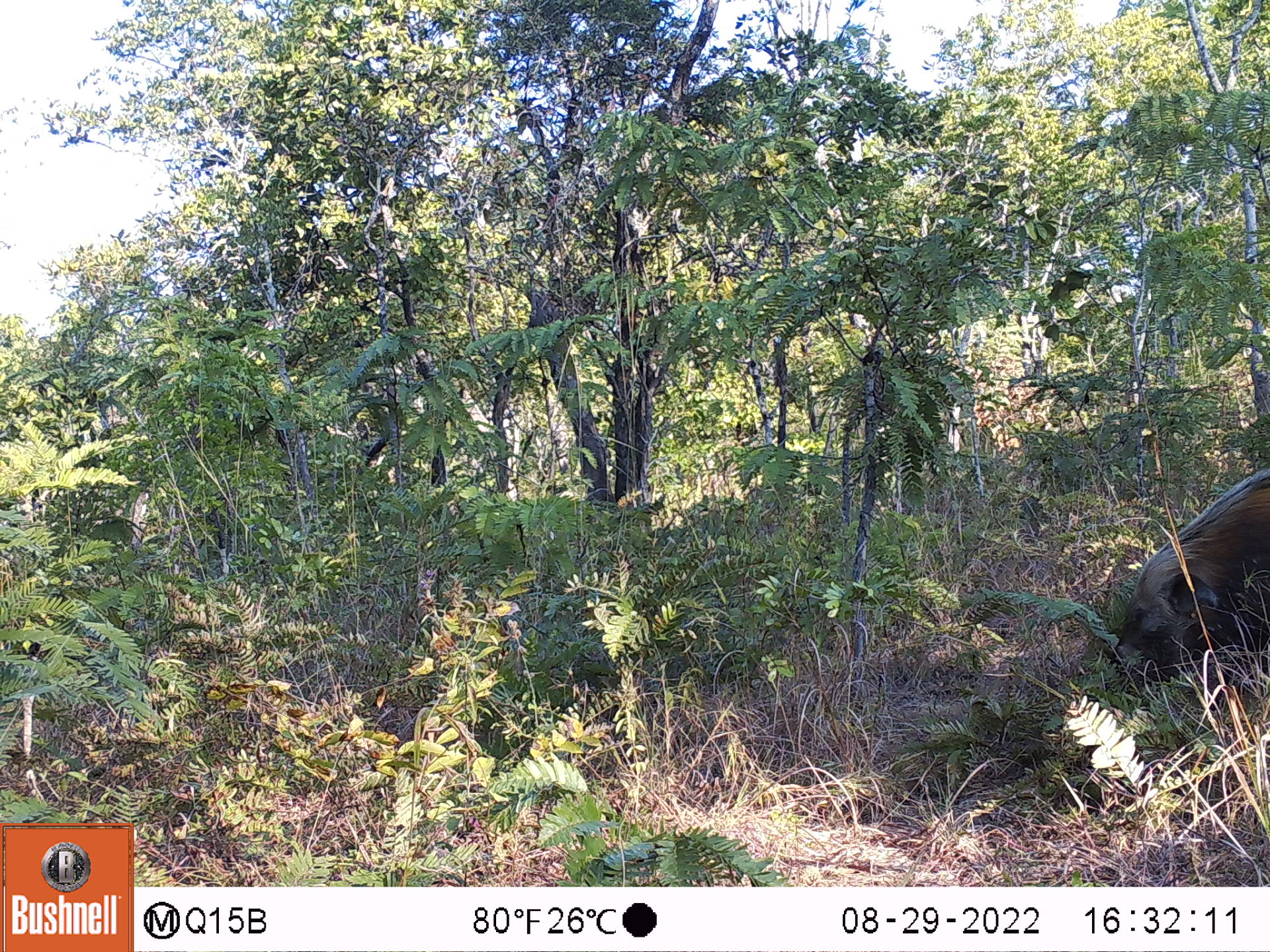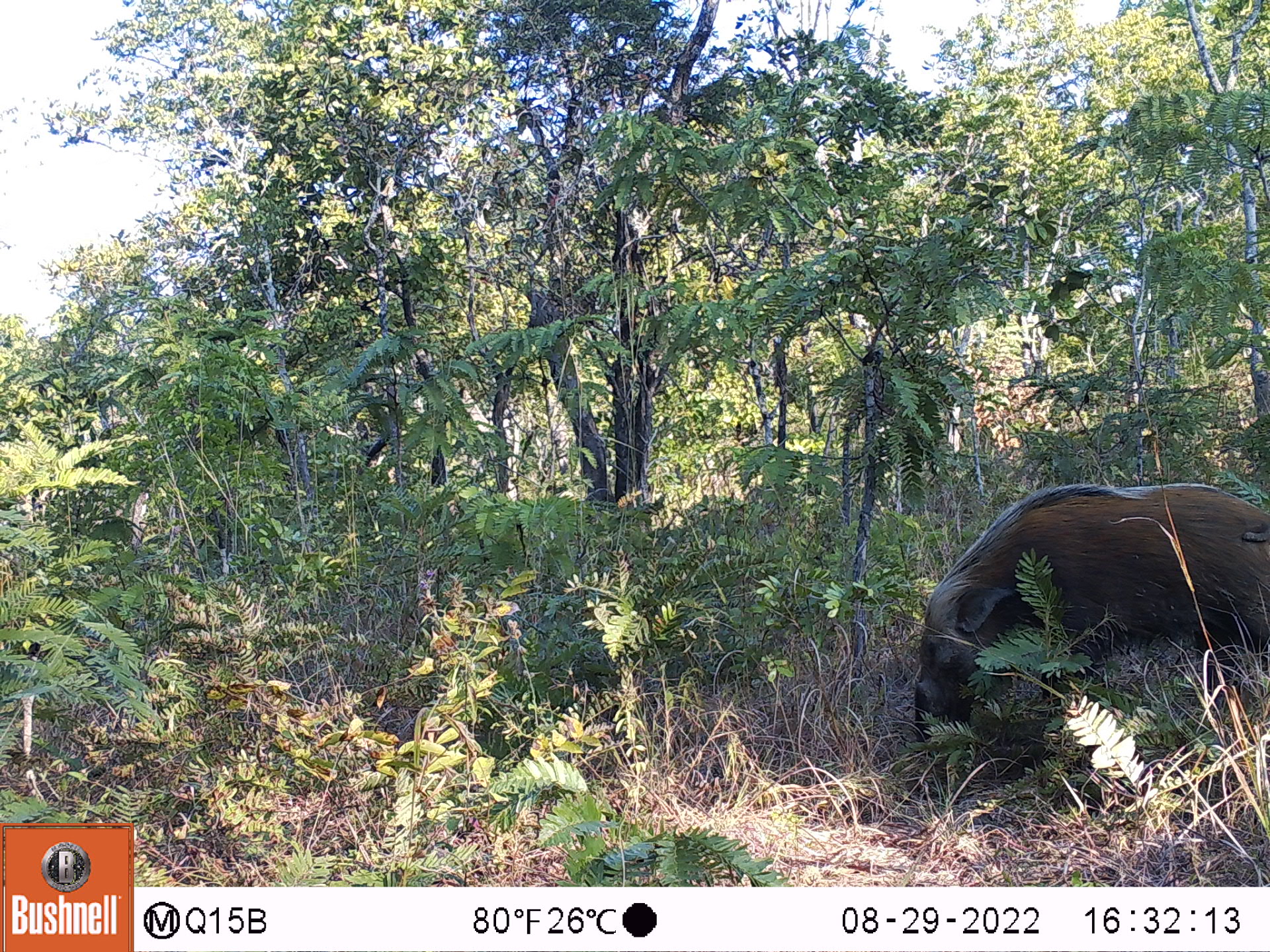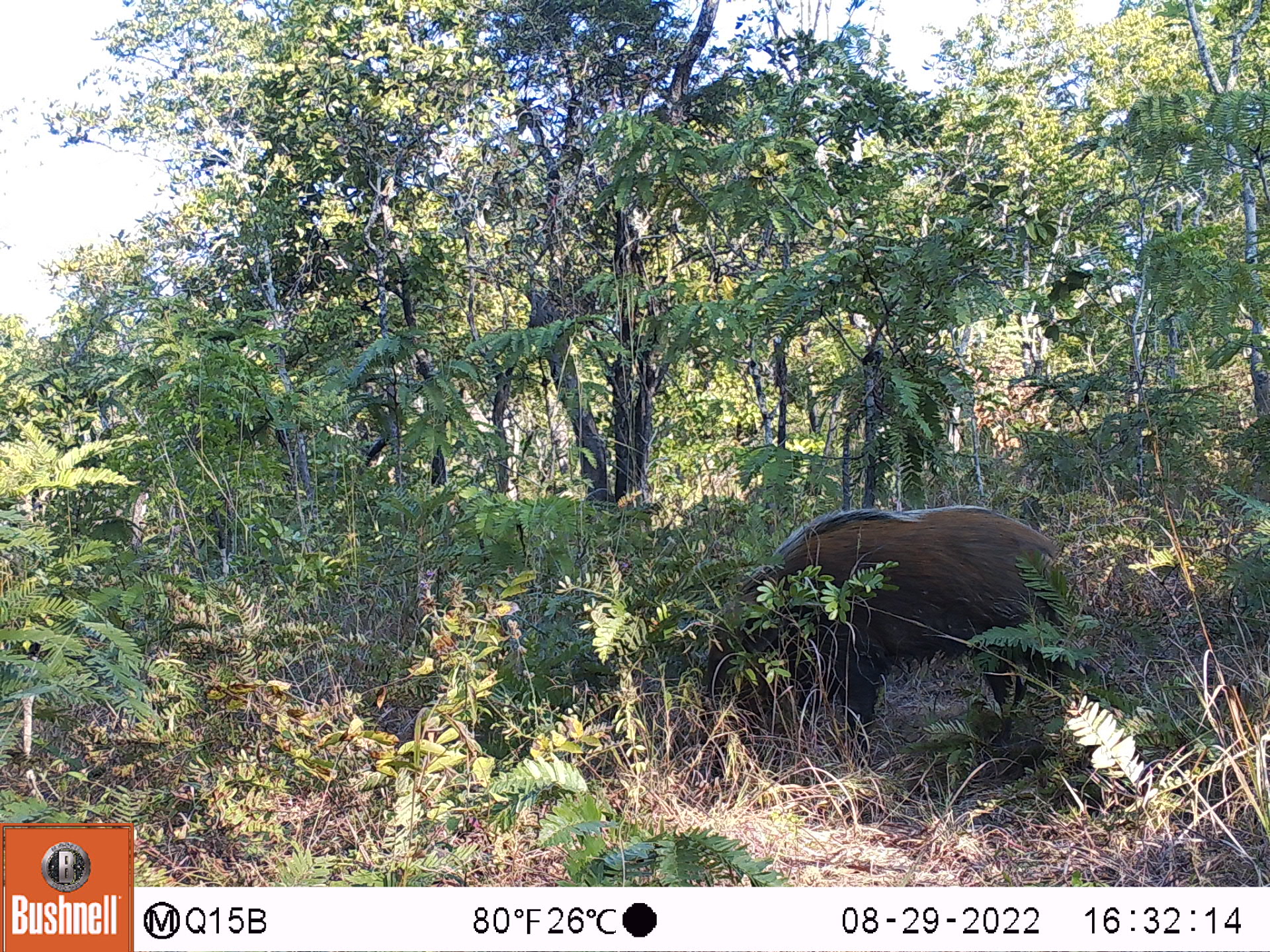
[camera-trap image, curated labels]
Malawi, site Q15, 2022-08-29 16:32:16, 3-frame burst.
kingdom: Animalia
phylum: Chordata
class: Mammalia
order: Artiodactyla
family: Suidae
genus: Potamochoerus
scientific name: Potamochoerus larvatus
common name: bushpig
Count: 1.